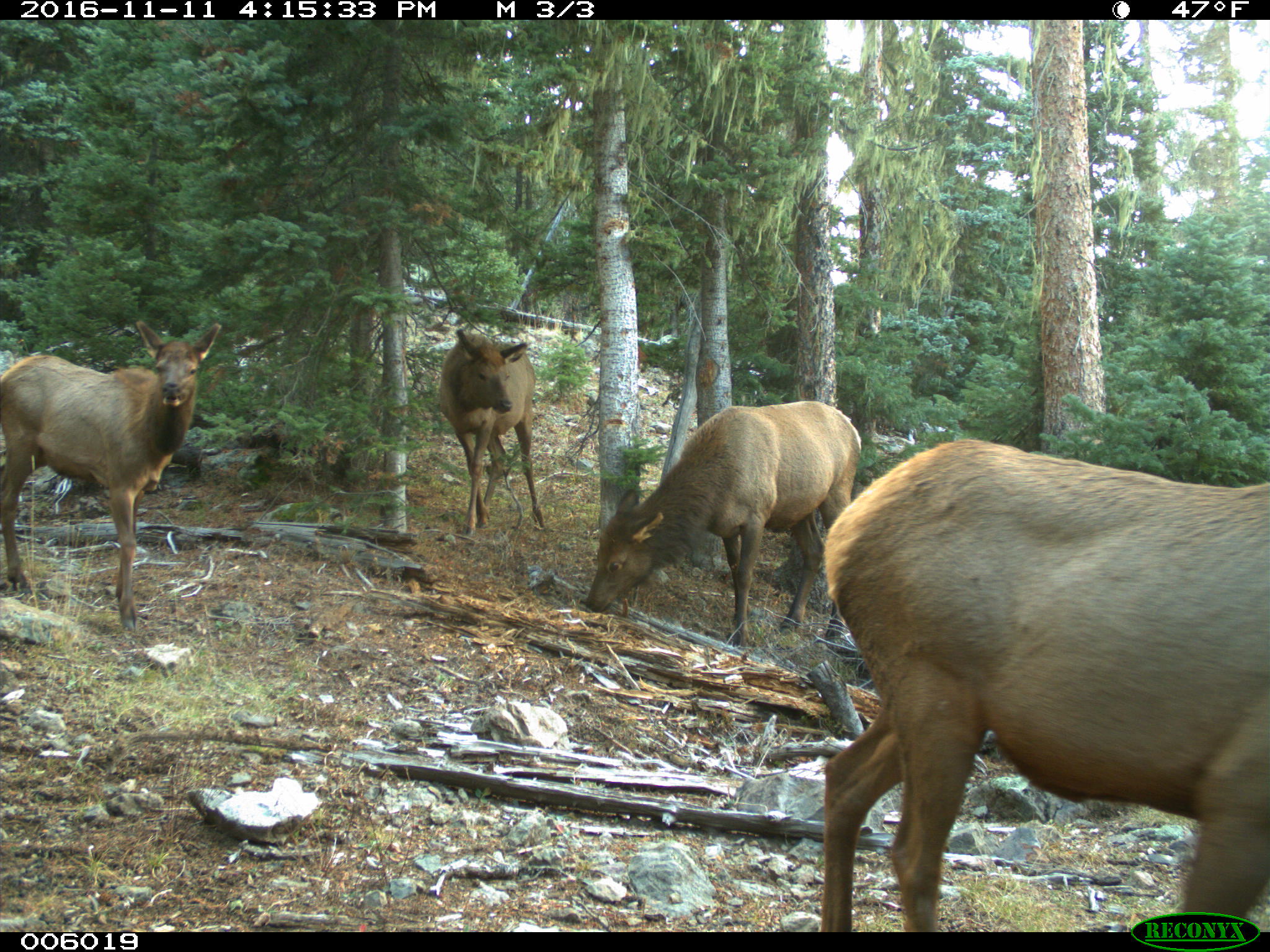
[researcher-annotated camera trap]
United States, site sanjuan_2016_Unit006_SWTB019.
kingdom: Animalia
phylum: Chordata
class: Mammalia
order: Artiodactyla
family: Cervidae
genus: Cervus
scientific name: Cervus elaphus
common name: red deer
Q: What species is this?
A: Cervus elaphus (red deer).